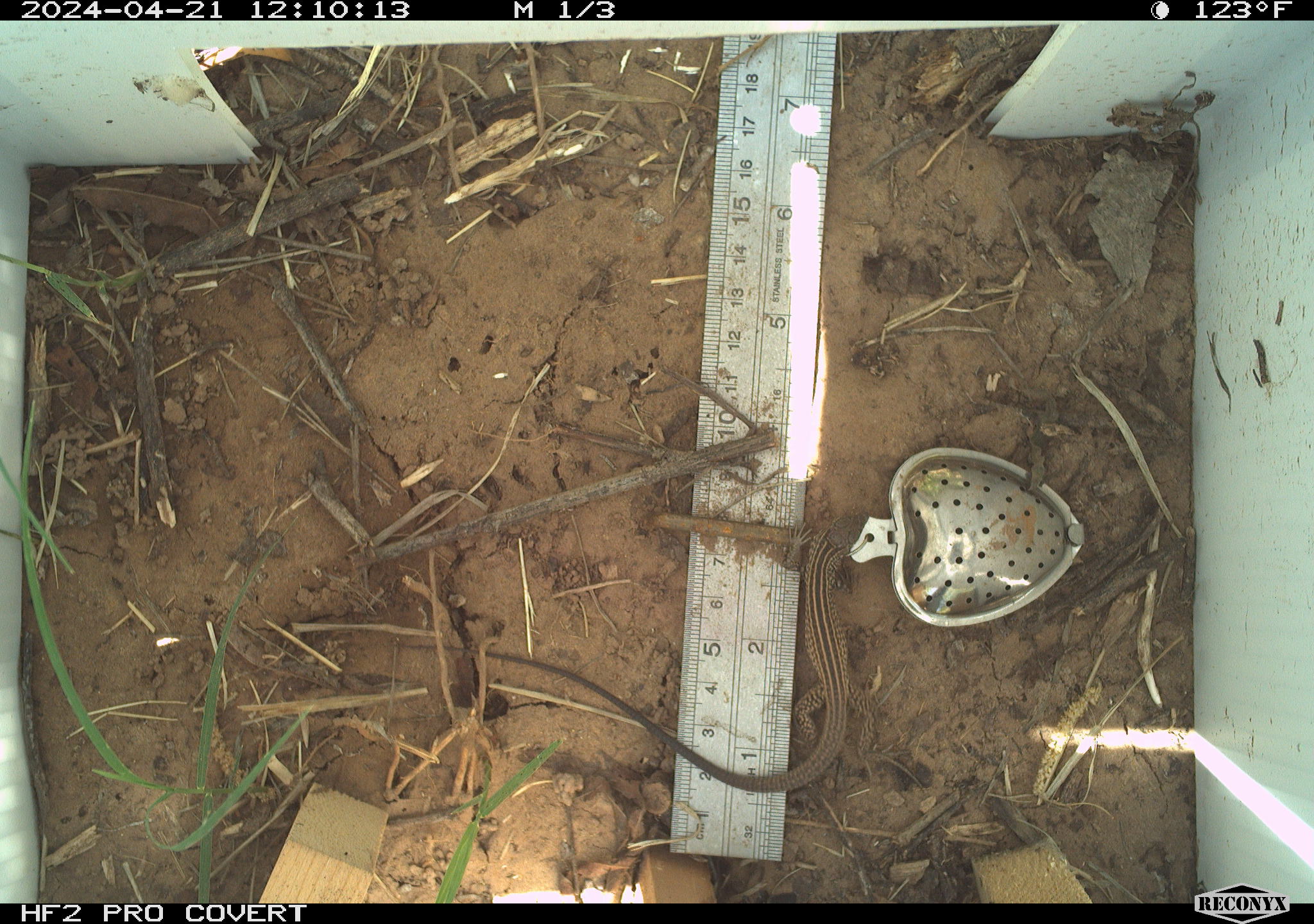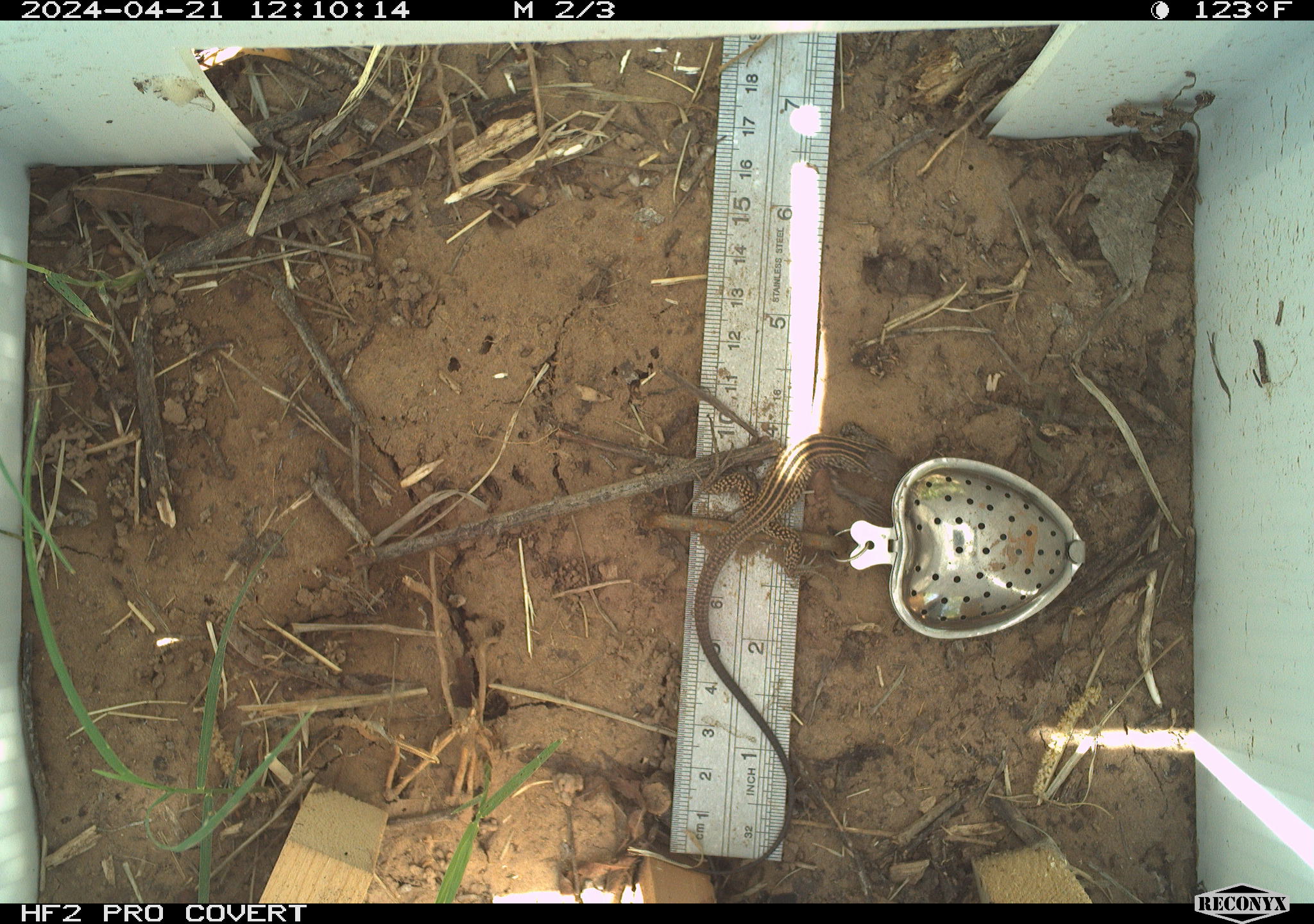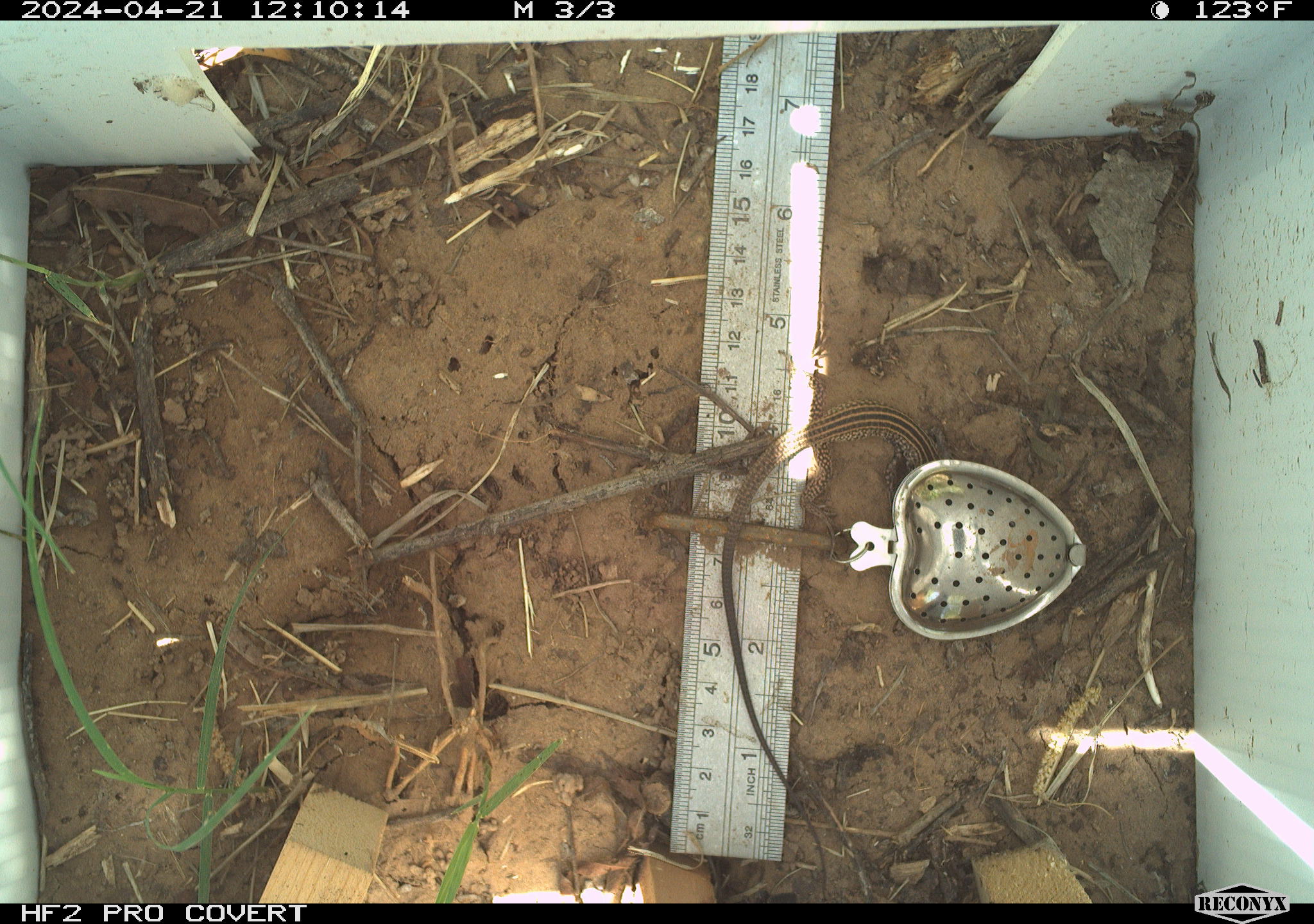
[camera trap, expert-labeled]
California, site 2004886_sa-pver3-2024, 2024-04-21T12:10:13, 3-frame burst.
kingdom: Animalia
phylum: Chordata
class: Reptilia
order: Squamata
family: Teiidae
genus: Aspidoscelis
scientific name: Aspidoscelis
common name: whiptail lizards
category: aspidoscelis species